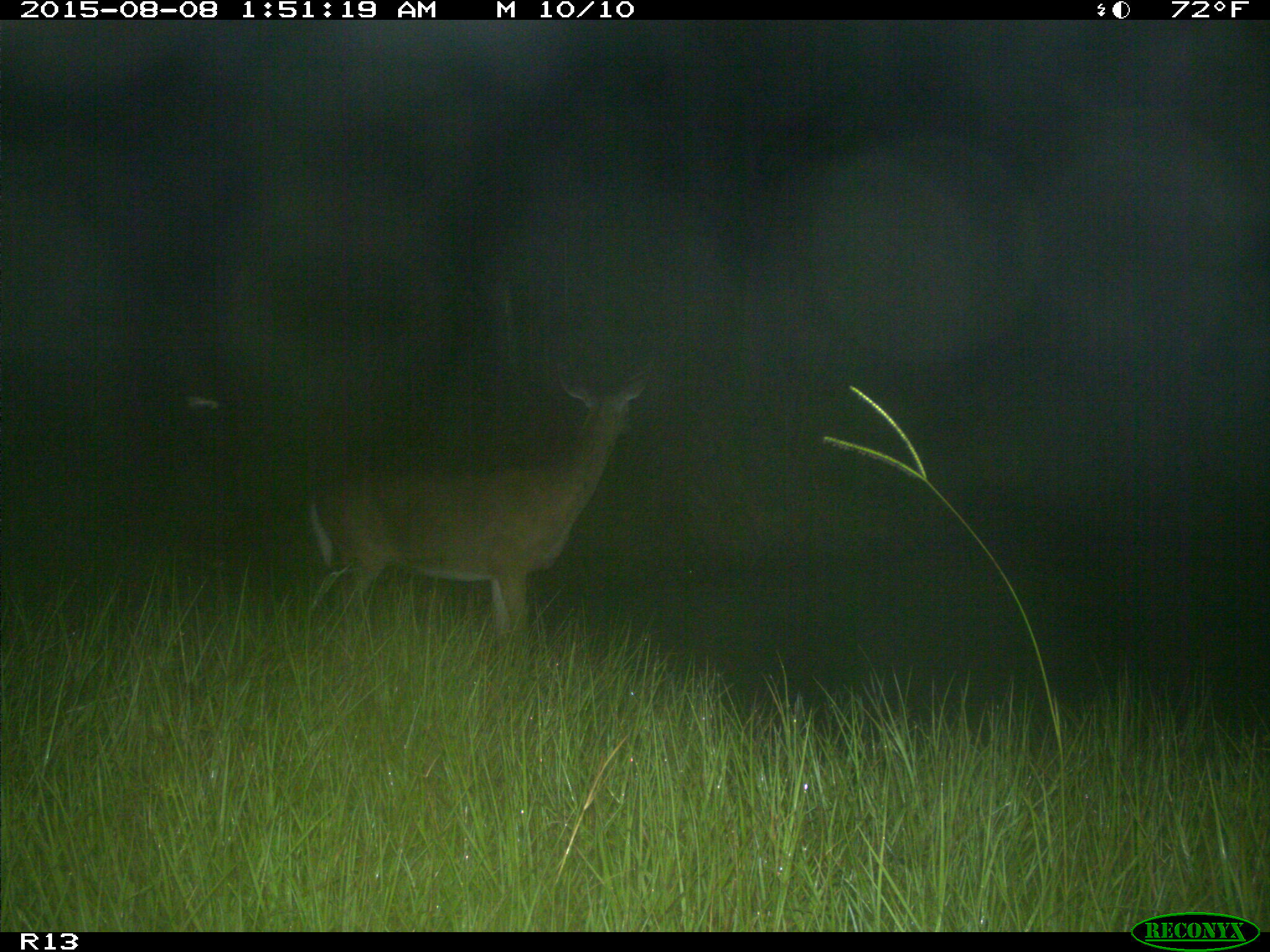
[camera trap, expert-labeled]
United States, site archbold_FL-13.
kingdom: Animalia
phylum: Chordata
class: Mammalia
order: Artiodactyla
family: Cervidae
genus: Odocoileus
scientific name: Odocoileus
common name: deer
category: unidentified deer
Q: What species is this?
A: Unidentified deer (deer) (Odocoileus).